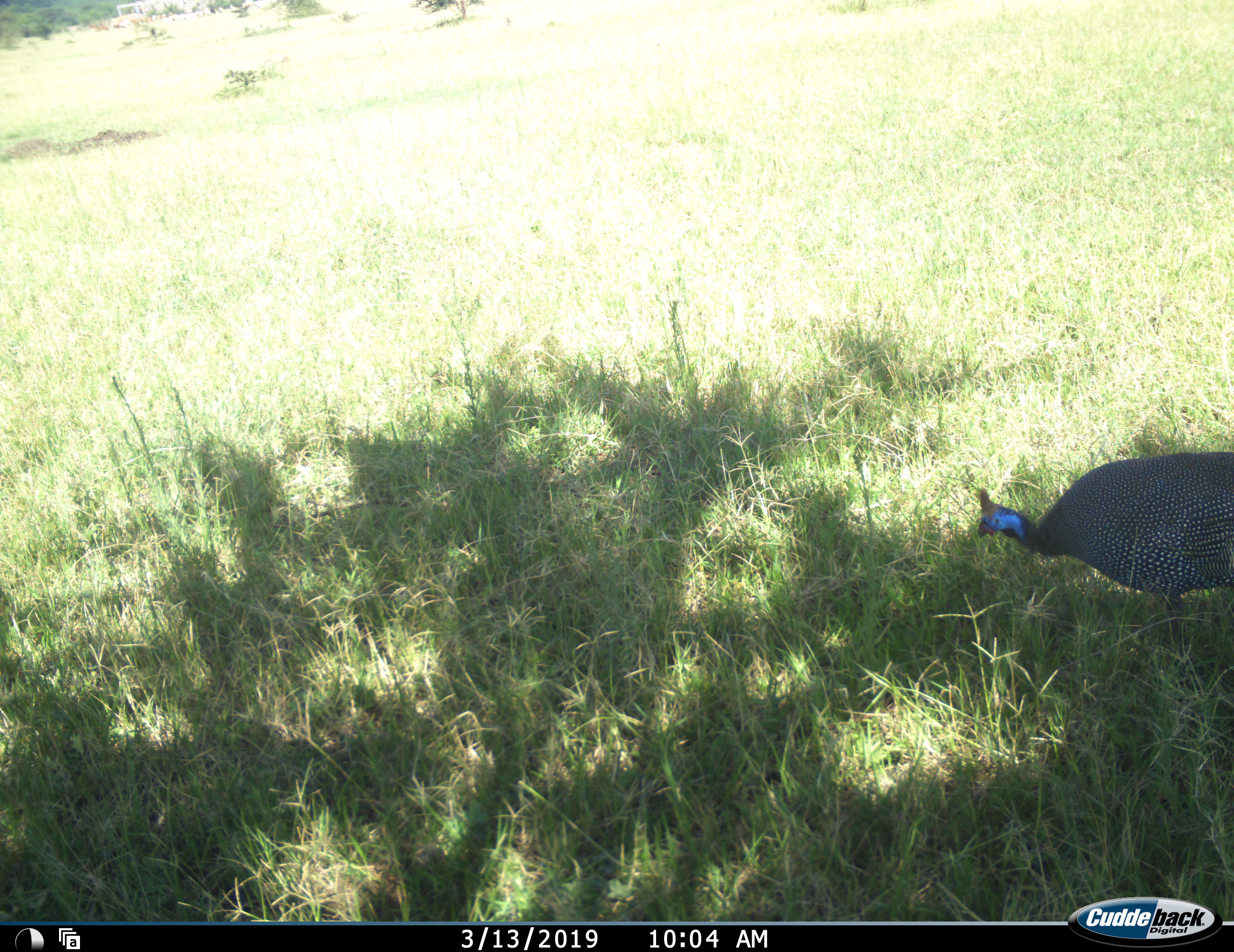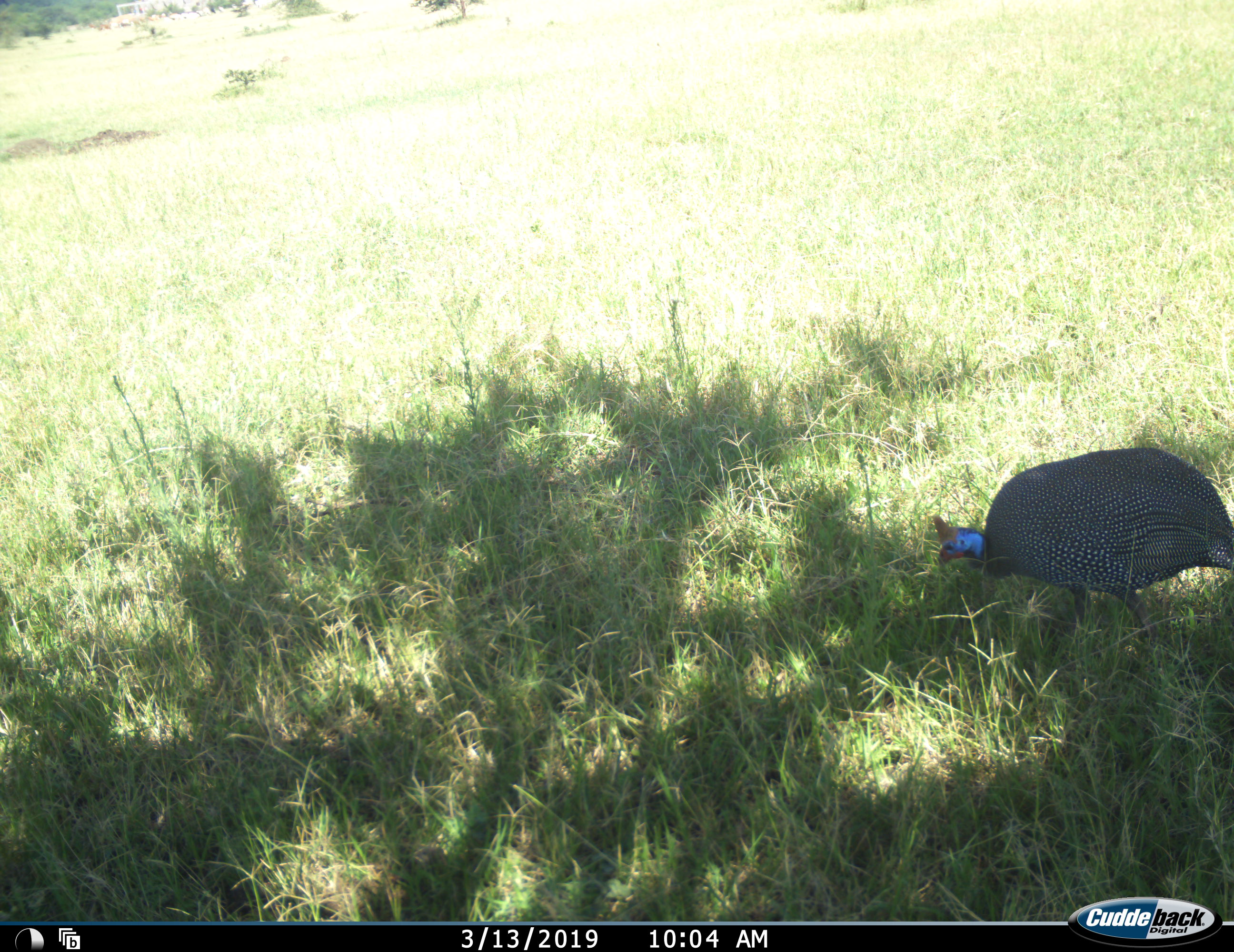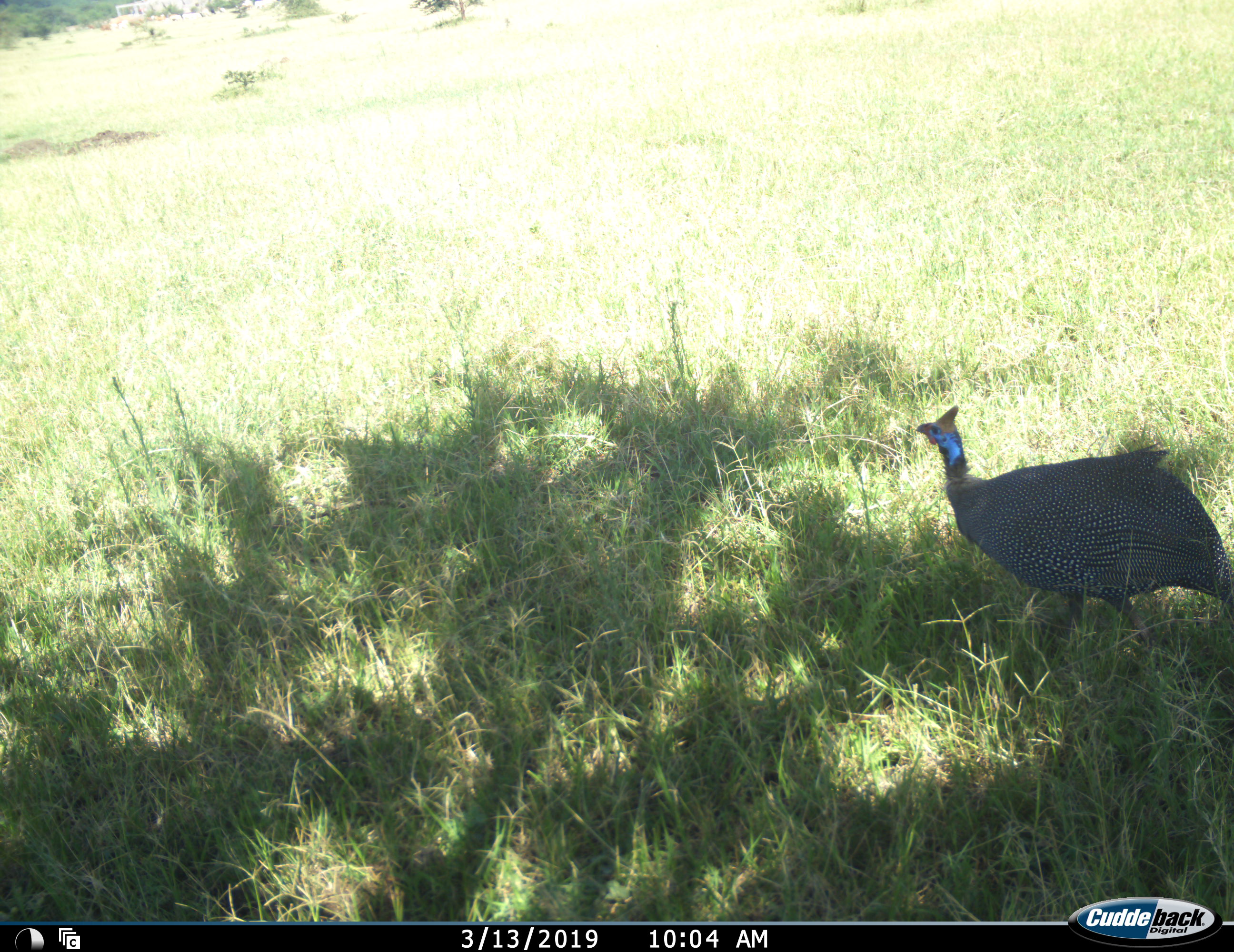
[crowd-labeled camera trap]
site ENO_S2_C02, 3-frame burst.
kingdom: Animalia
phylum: Chordata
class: Aves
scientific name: Aves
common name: bird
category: birdother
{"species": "birdother (bird) (Aves)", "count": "1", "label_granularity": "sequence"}